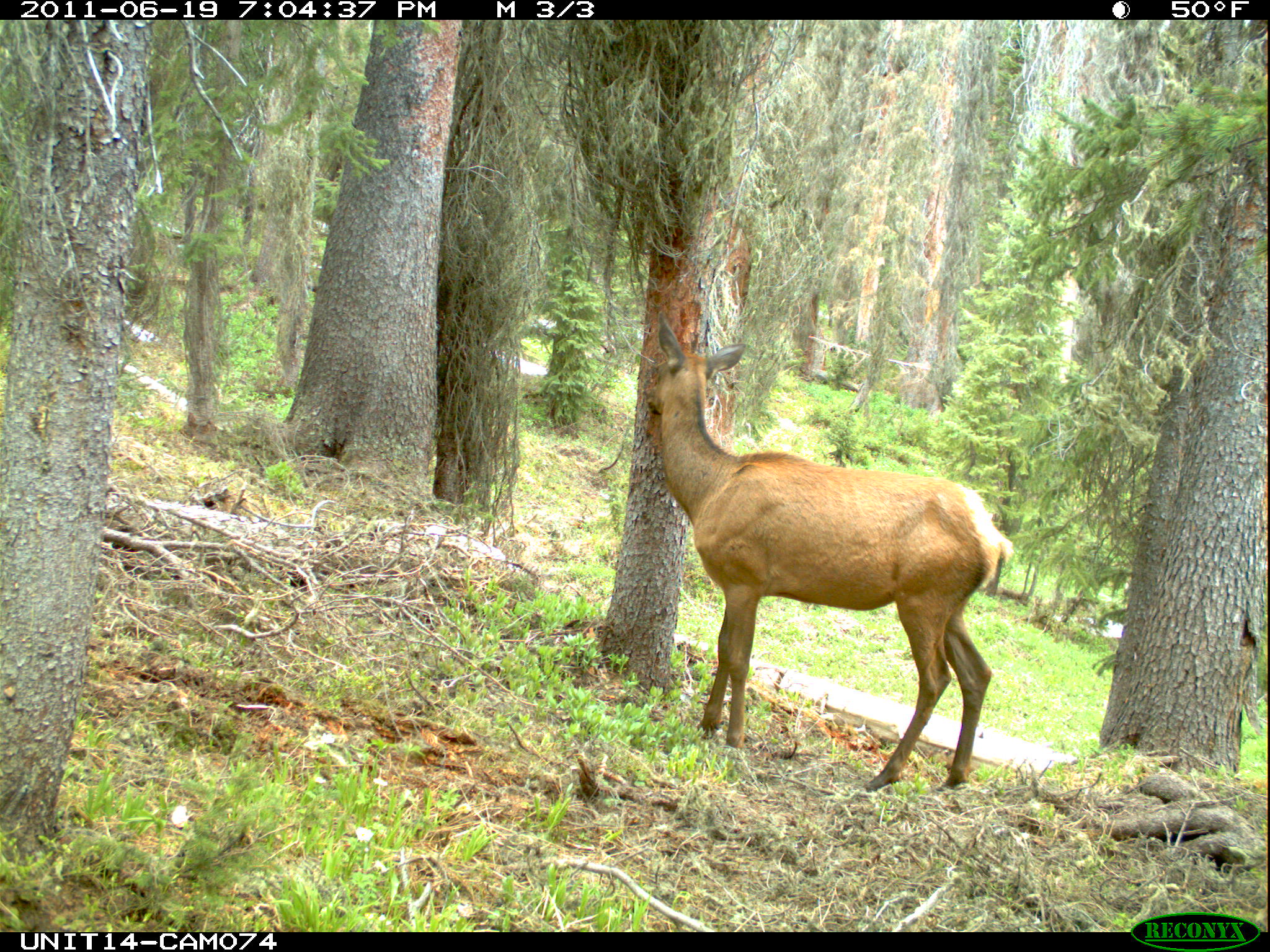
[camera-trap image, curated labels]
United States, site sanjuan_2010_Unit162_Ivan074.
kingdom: Animalia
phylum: Chordata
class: Mammalia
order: Artiodactyla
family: Cervidae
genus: Cervus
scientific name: Cervus elaphus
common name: red deer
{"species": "Cervus elaphus (red deer)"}